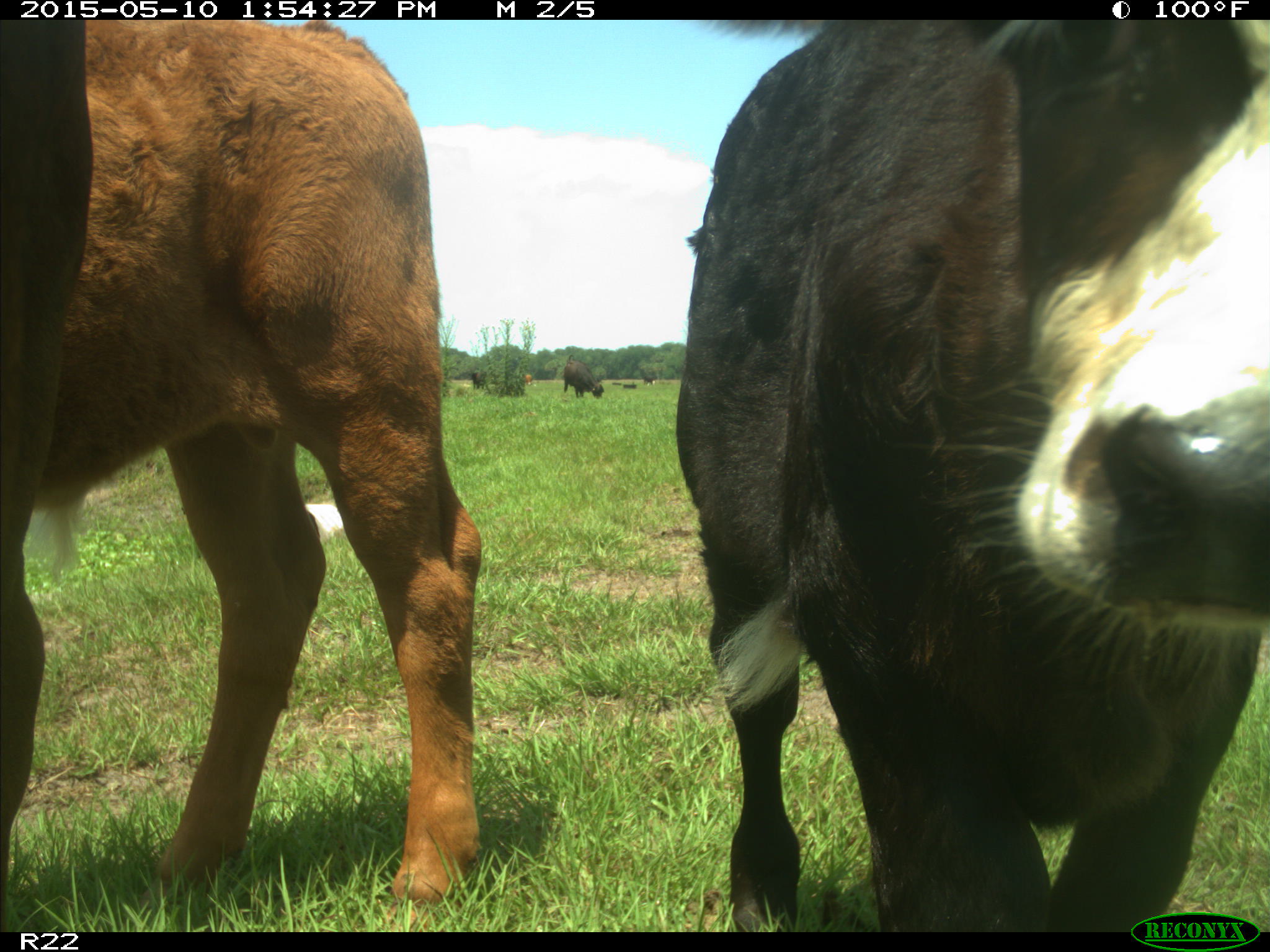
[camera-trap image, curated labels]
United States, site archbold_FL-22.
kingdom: Animalia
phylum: Chordata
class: Mammalia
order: Artiodactyla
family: Bovidae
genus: Bos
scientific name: Bos taurus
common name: domestic cow